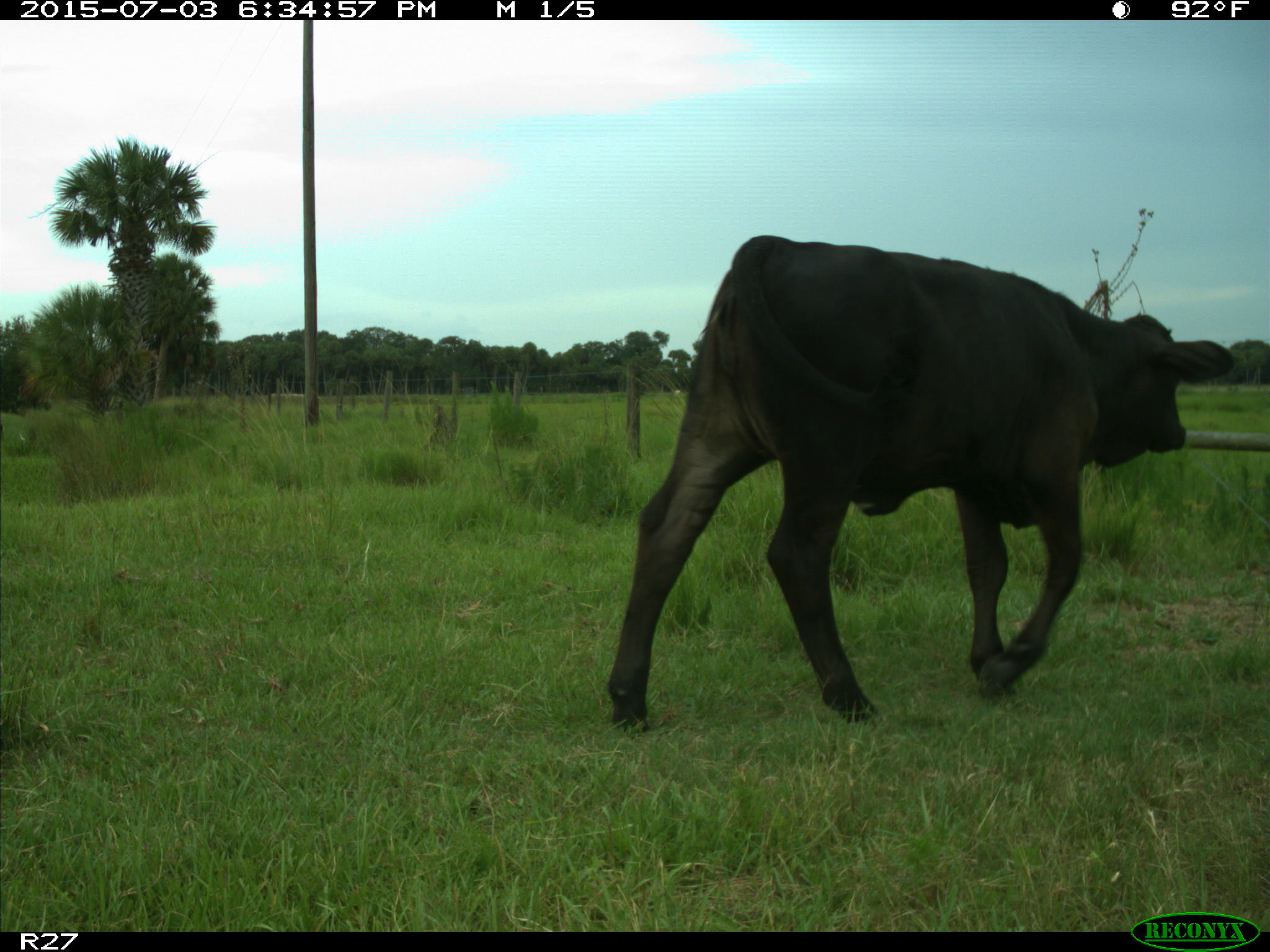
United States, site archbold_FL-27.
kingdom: Animalia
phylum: Chordata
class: Mammalia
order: Artiodactyla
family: Bovidae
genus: Bos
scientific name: Bos taurus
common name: domestic cow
Bos taurus (domestic cow).